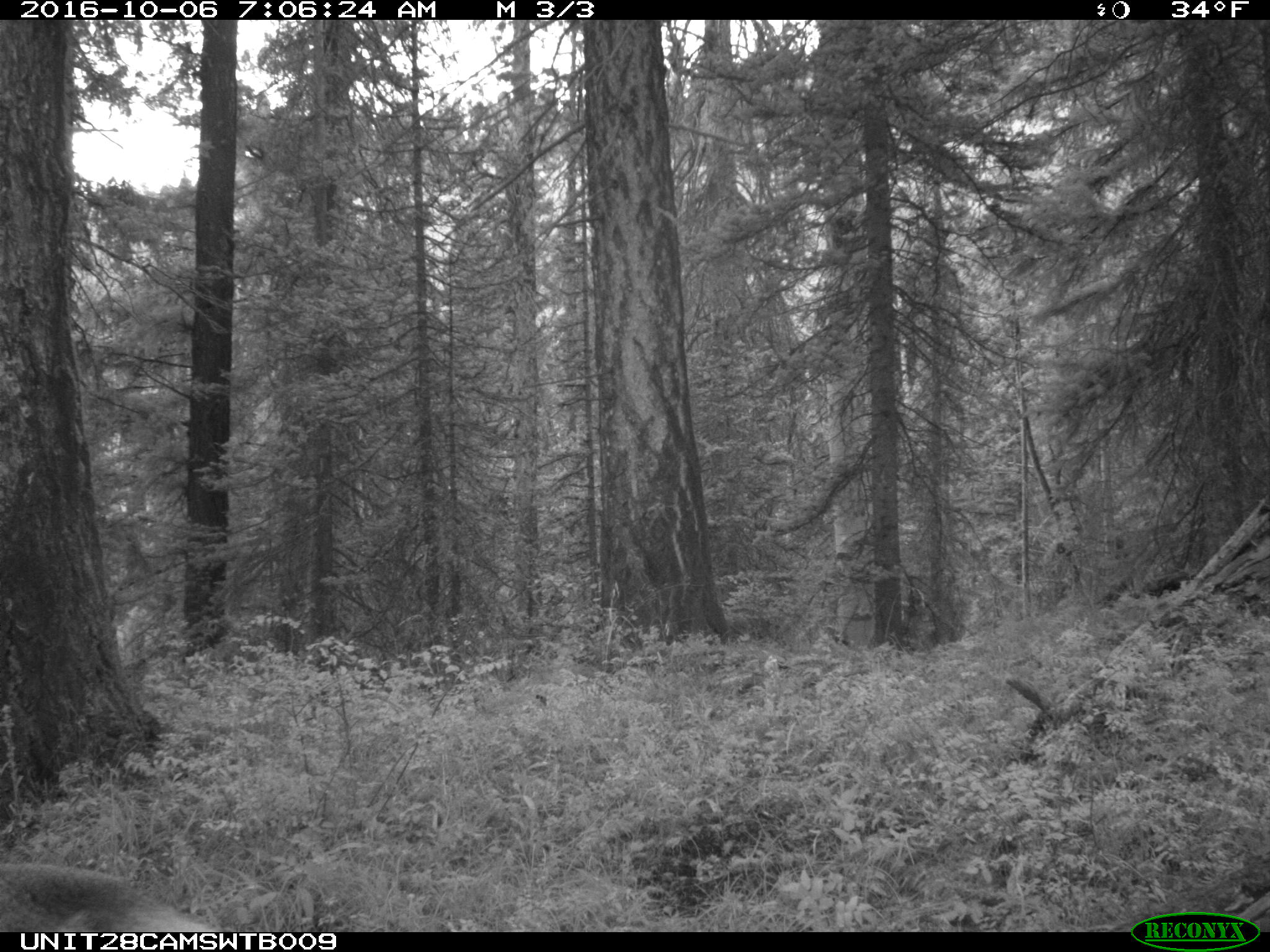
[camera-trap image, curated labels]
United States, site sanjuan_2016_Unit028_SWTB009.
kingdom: Animalia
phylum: Chordata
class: Mammalia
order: Artiodactyla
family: Cervidae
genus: Cervus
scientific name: Cervus elaphus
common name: red deer